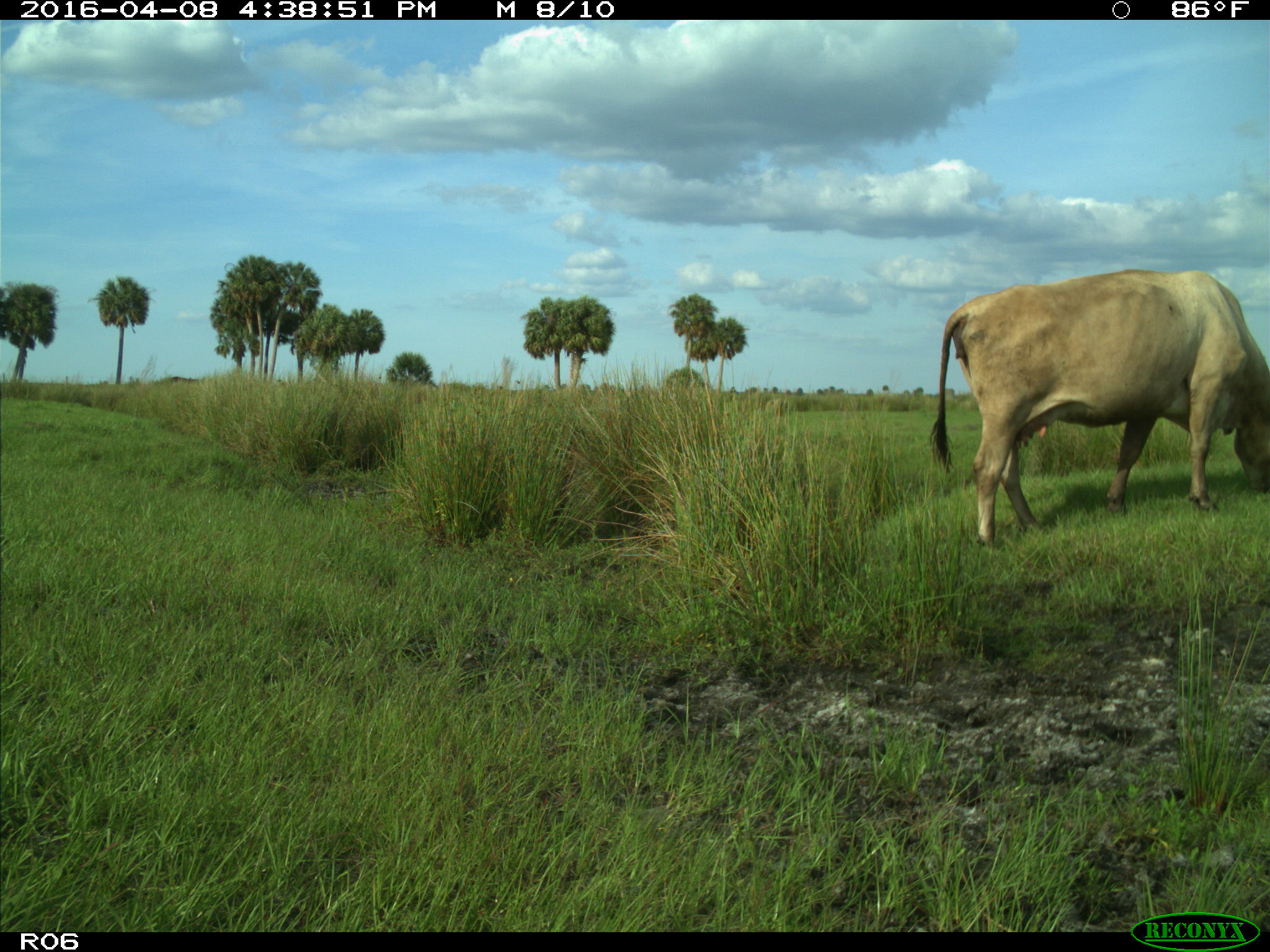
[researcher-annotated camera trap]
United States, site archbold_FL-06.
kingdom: Animalia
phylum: Chordata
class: Mammalia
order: Artiodactyla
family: Bovidae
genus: Bos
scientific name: Bos taurus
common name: domestic cow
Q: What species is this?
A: Bos taurus (domestic cow).